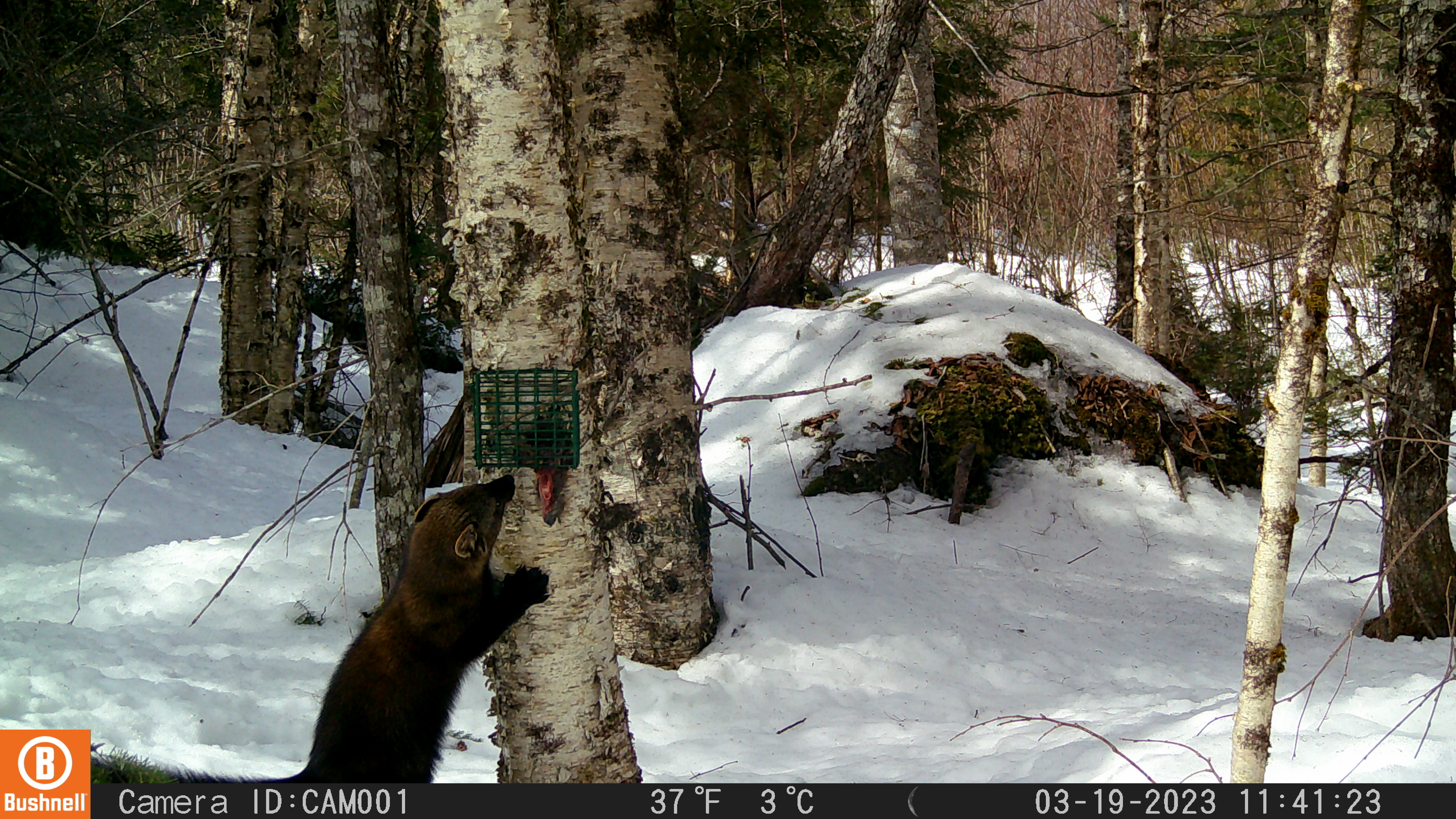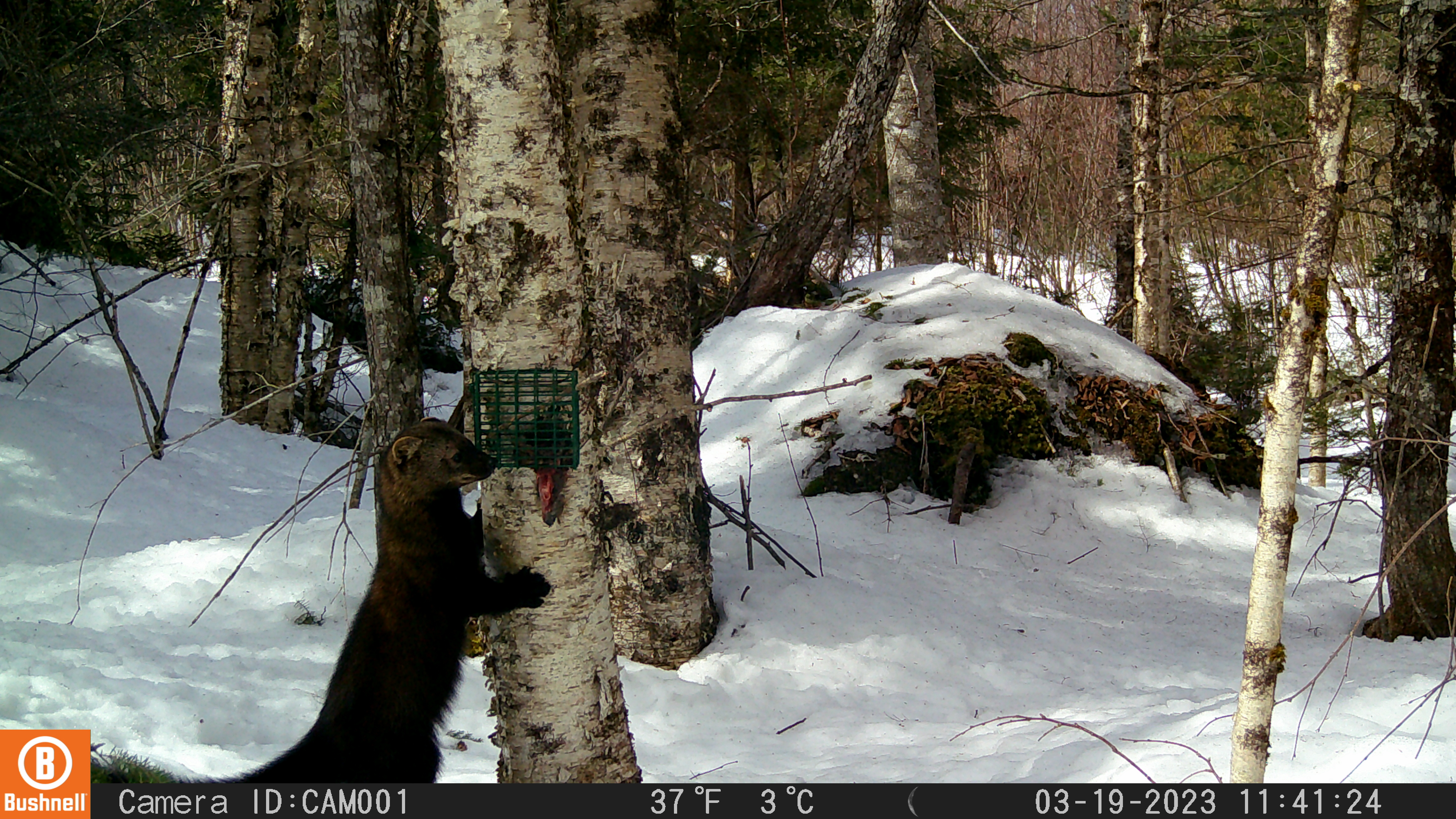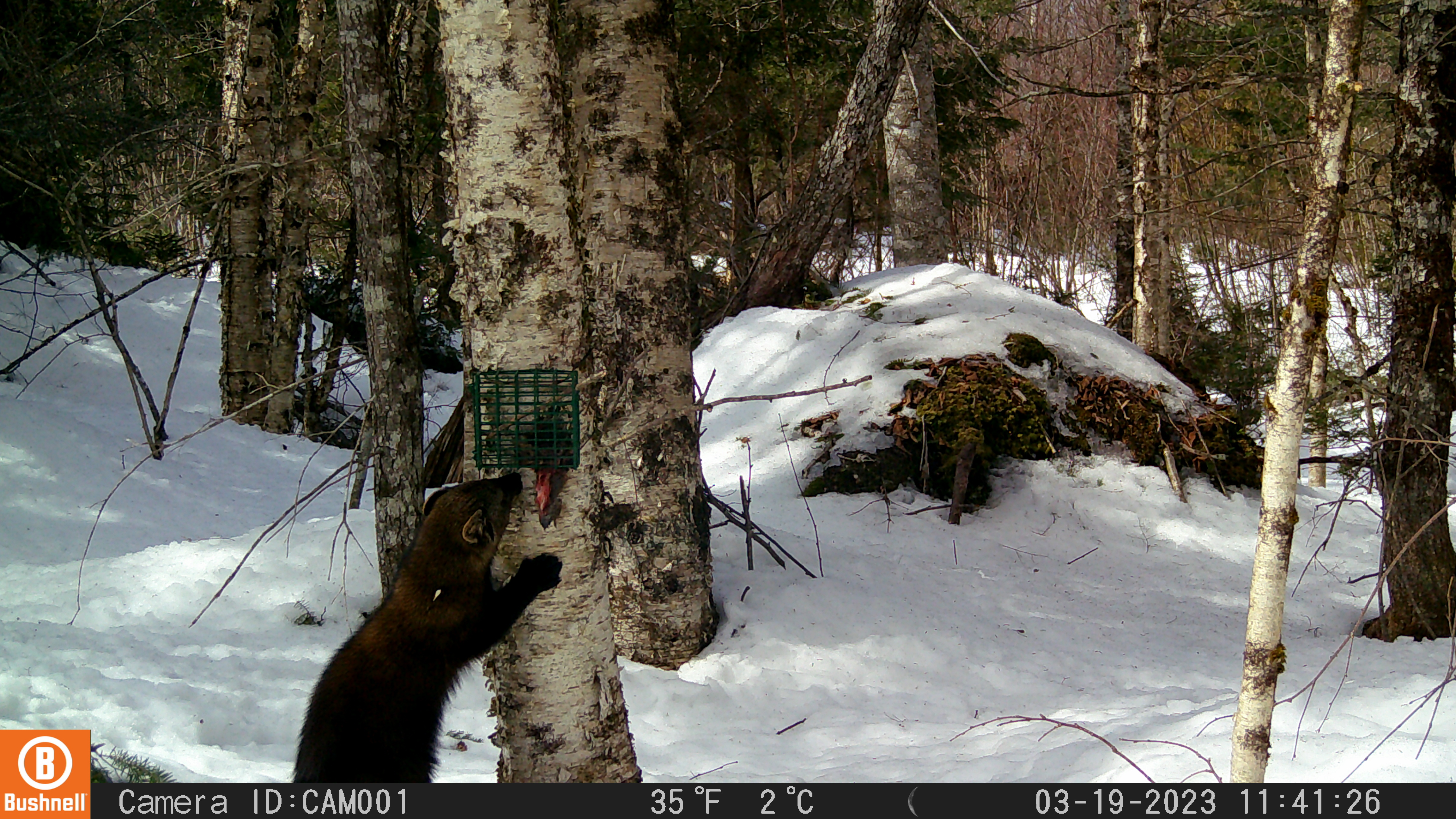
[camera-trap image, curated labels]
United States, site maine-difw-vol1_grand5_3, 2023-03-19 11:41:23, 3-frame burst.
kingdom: Animalia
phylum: Chordata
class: Mammalia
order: Carnivora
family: Mustelidae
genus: Pekania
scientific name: Pekania pennanti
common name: fisher